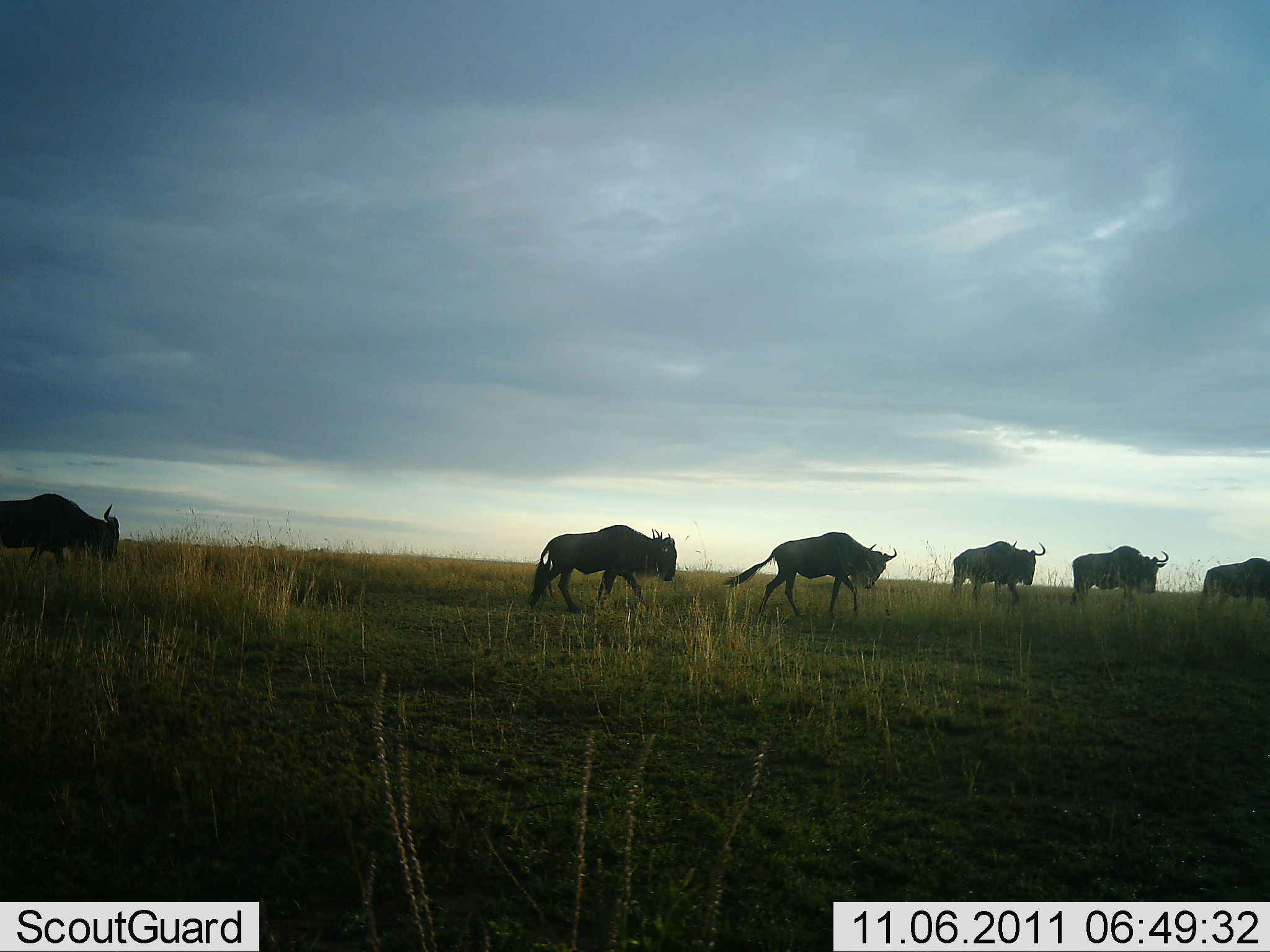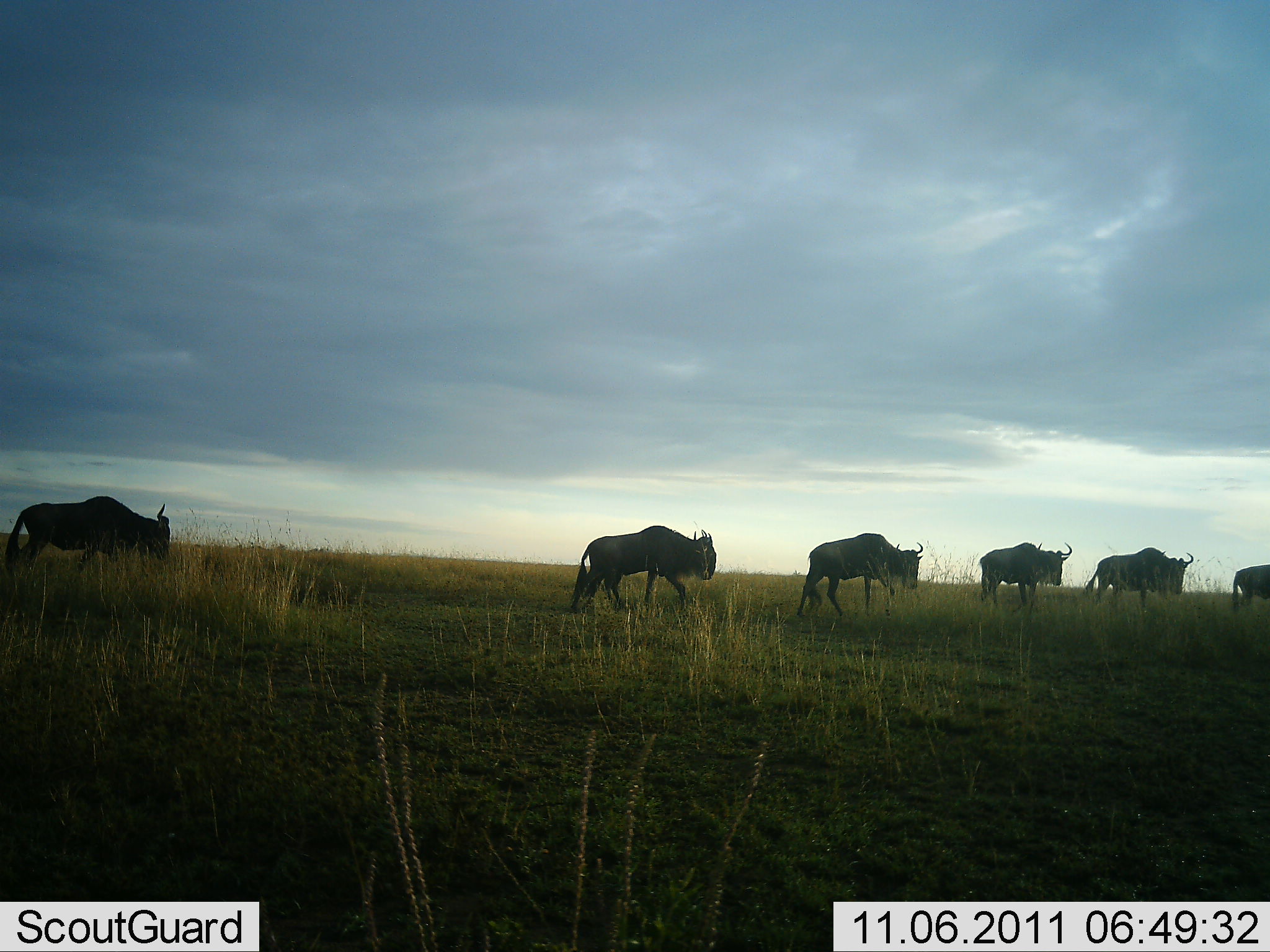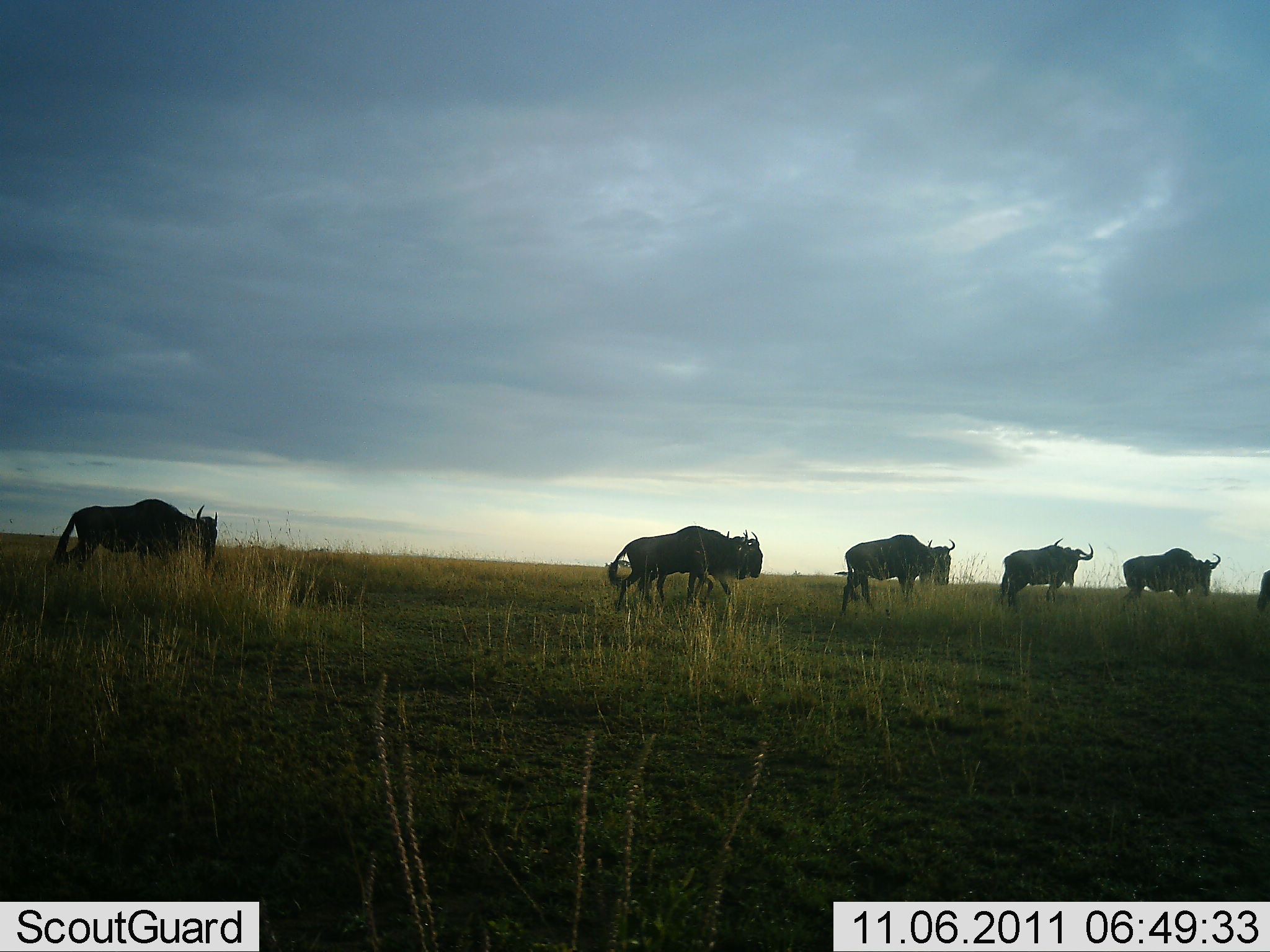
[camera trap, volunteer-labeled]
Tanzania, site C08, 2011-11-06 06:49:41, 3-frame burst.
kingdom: Animalia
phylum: Chordata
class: Mammalia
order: Artiodactyla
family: Bovidae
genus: Connochaetes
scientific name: Connochaetes taurinus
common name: blue wildebeest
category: wildebeest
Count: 6.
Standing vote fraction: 0%.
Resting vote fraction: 0%.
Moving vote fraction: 100%.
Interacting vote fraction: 0%.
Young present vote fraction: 10%.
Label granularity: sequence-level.